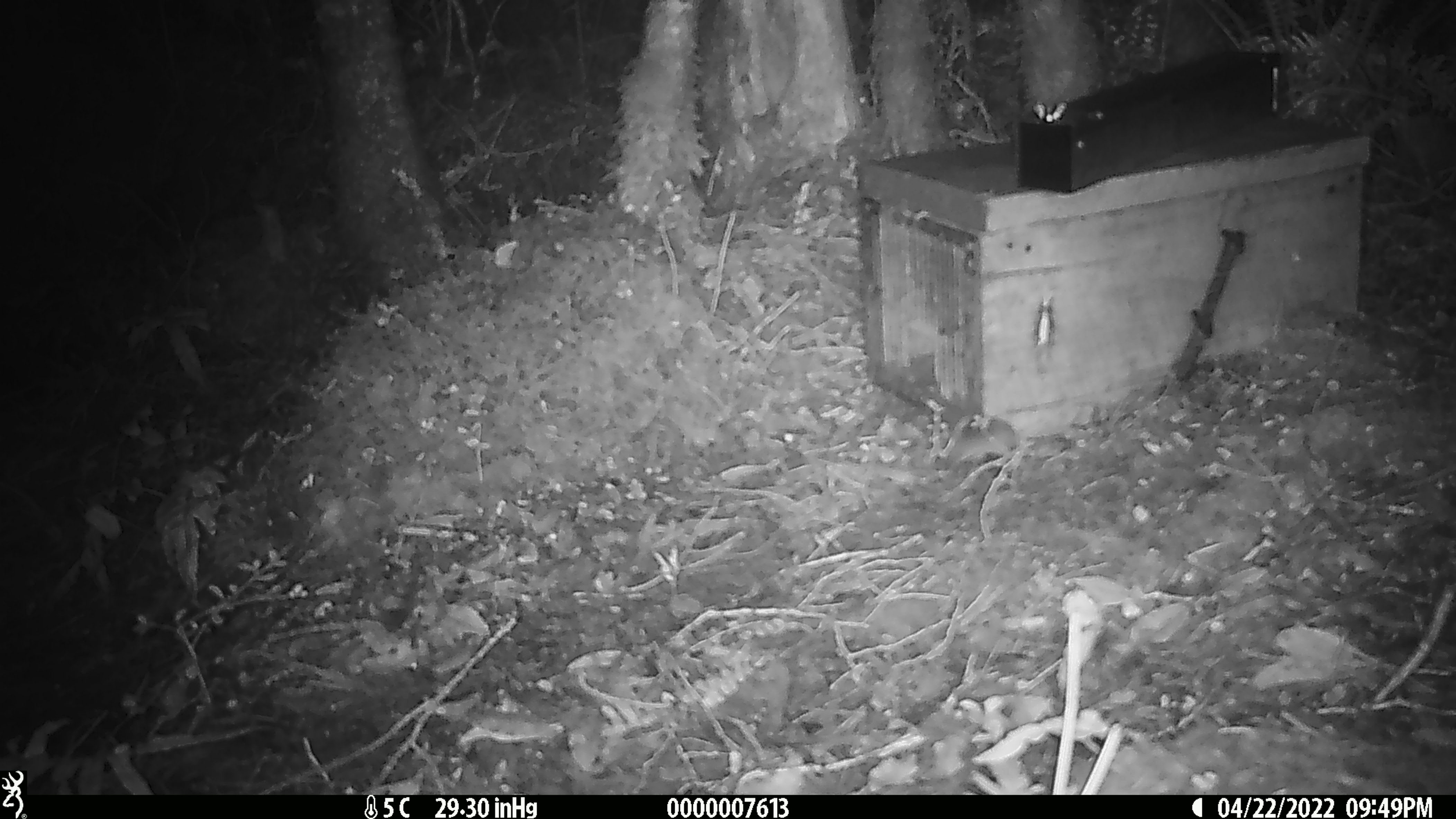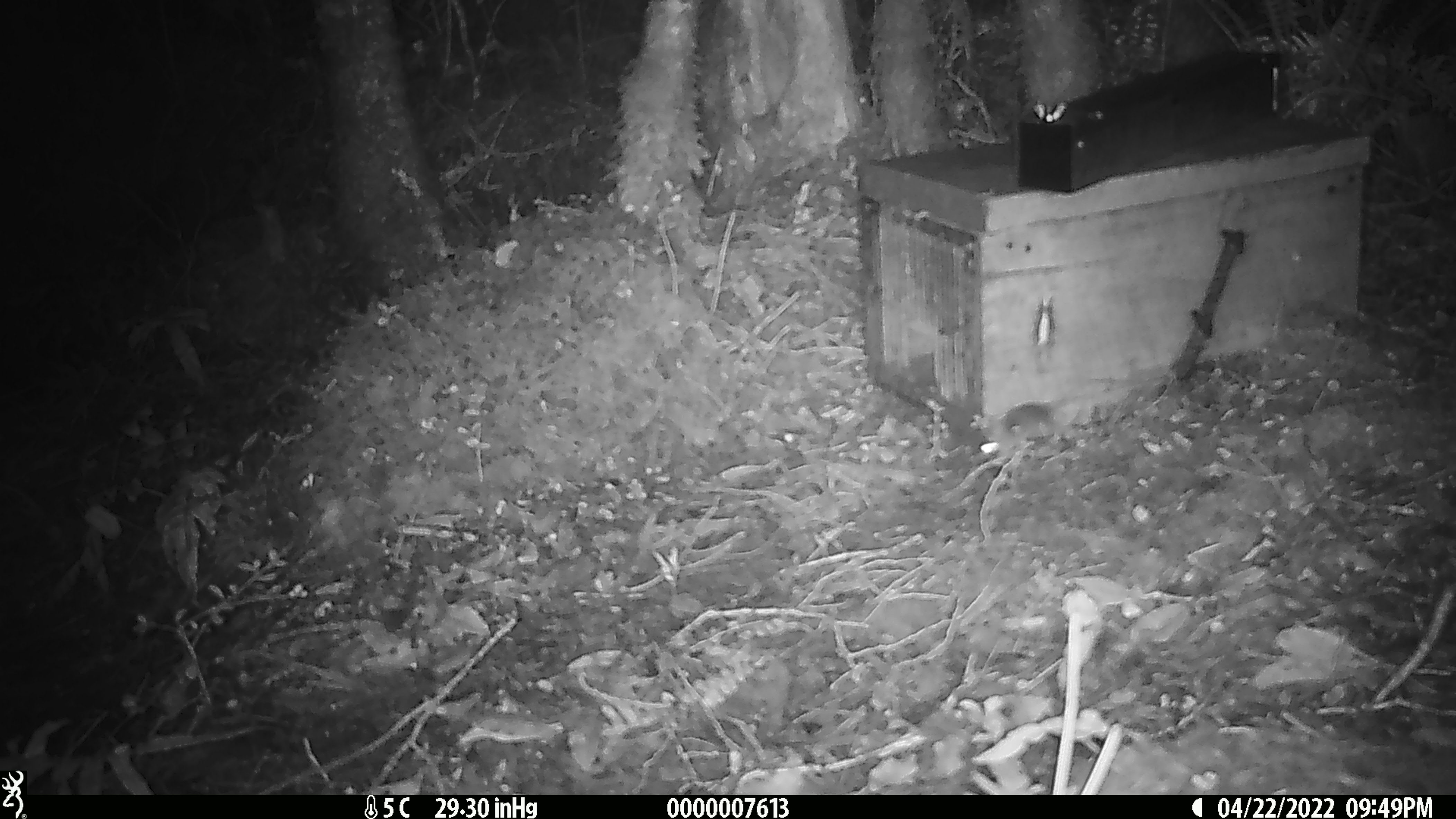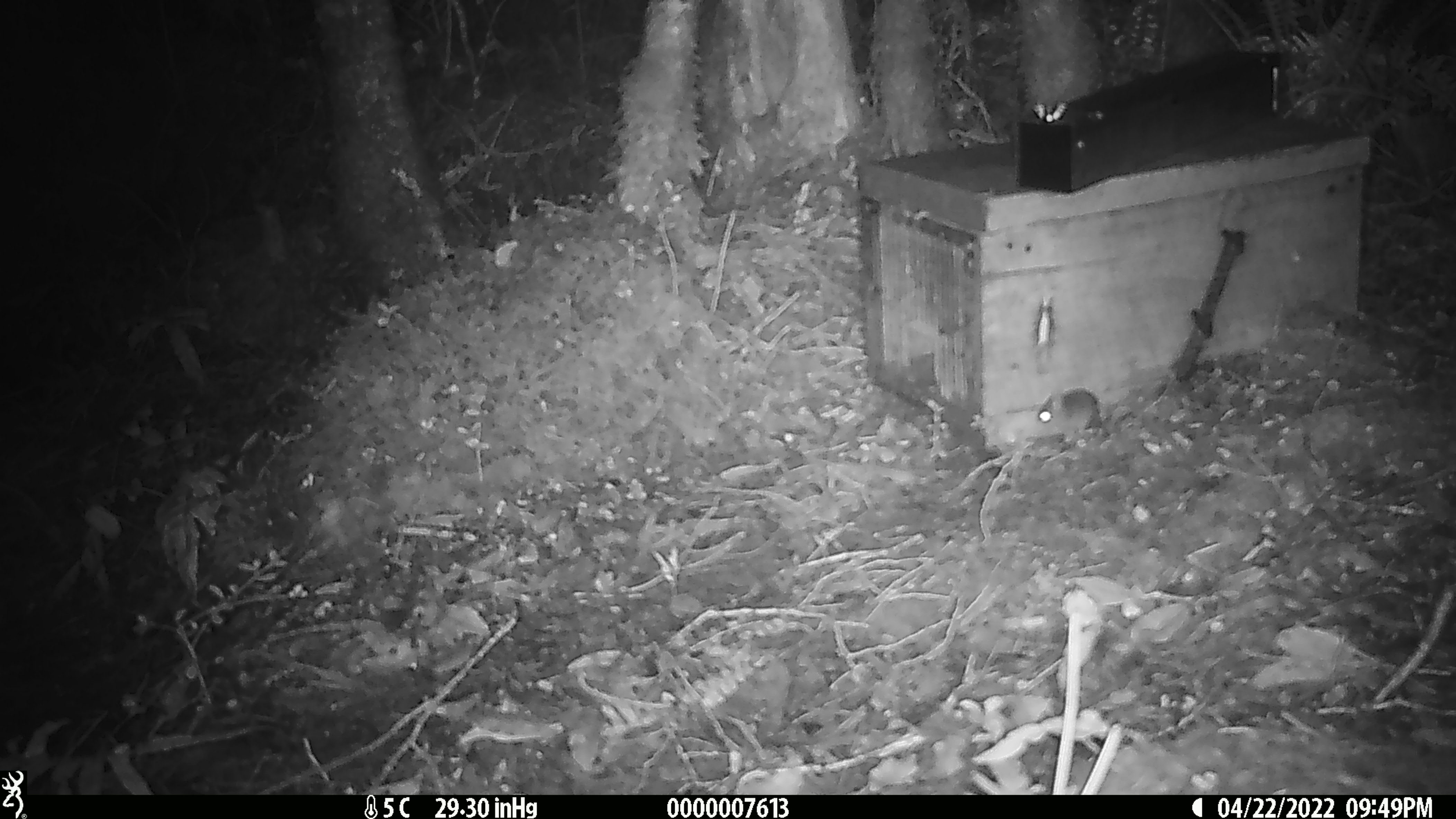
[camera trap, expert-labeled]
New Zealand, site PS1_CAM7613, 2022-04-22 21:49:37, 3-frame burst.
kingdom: Animalia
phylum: Chordata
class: Mammalia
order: Rodentia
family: Muridae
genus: Mus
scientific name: Mus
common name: mouse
Mouse (Mus).